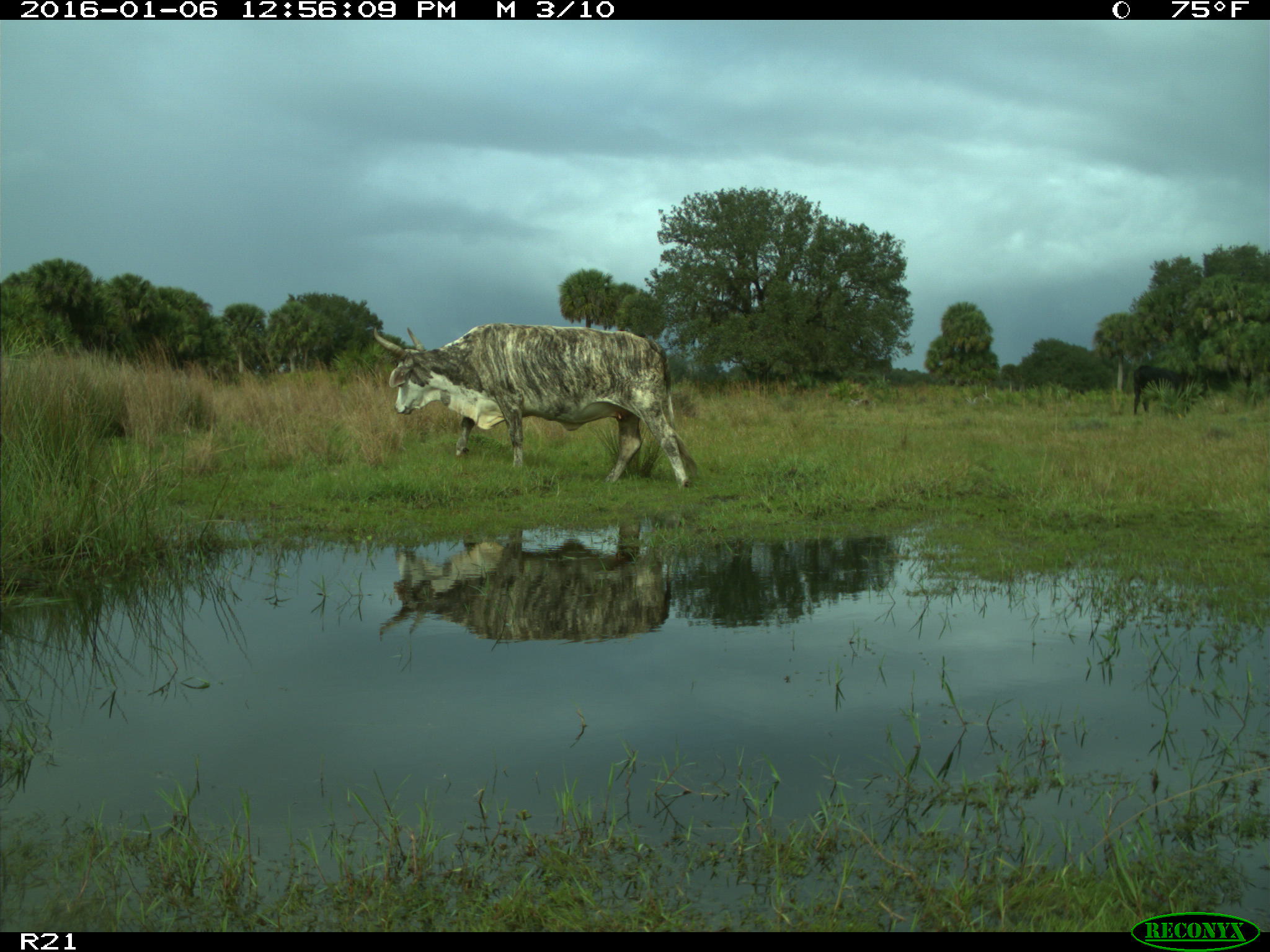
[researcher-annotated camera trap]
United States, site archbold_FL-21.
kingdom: Animalia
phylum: Chordata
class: Mammalia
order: Artiodactyla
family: Bovidae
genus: Bos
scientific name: Bos taurus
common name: domestic cow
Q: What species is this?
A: Bos taurus (domestic cow).